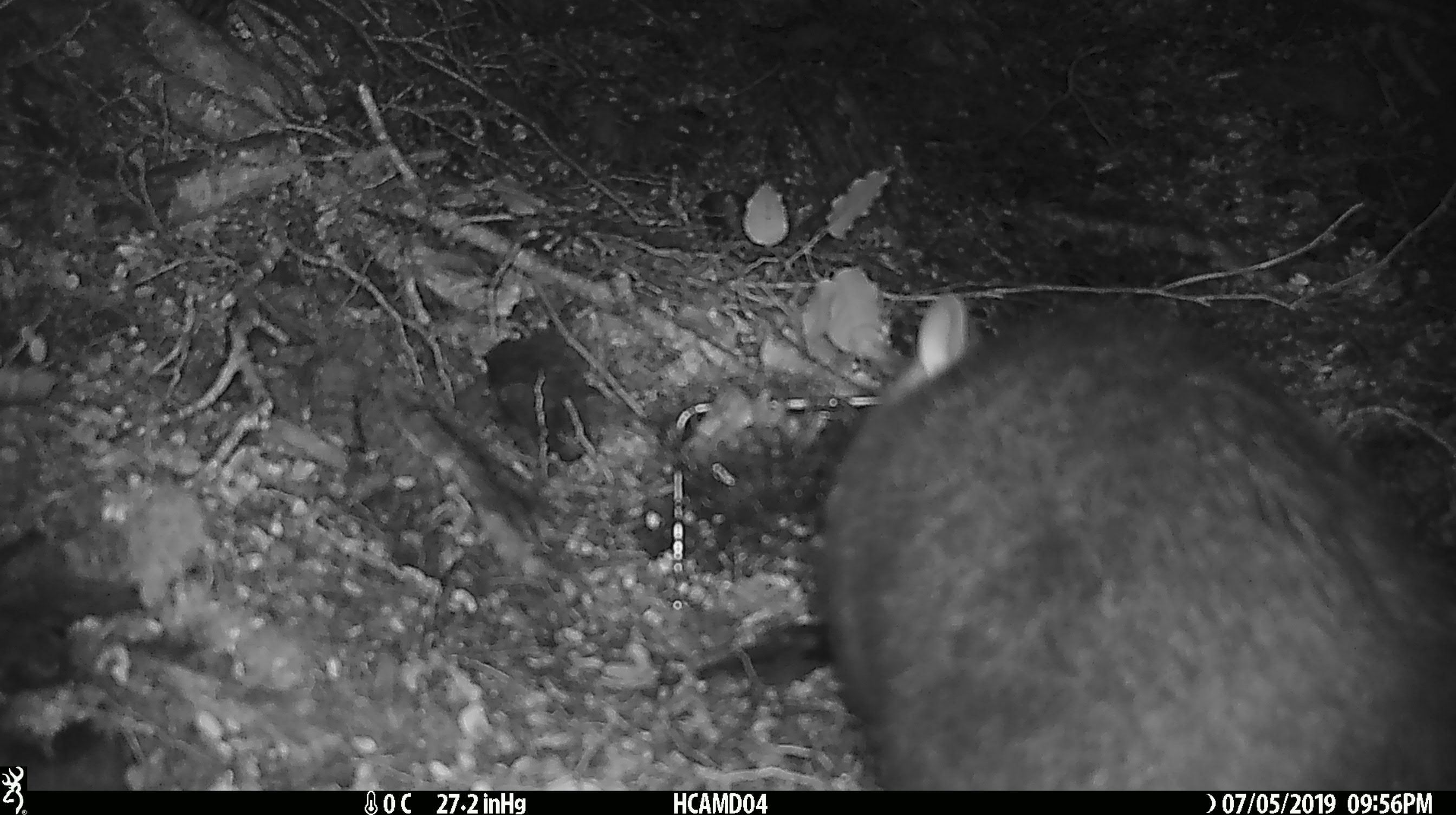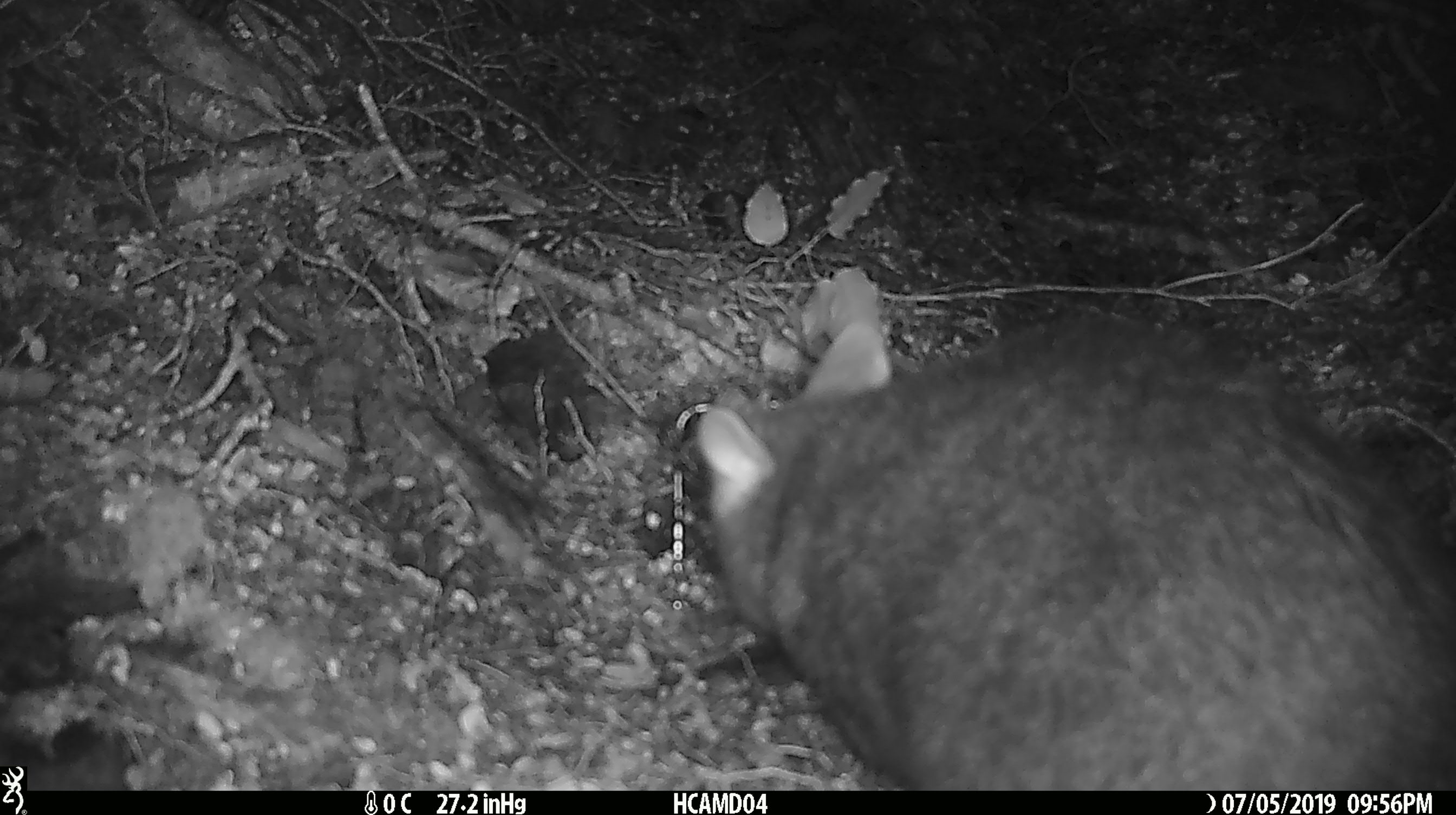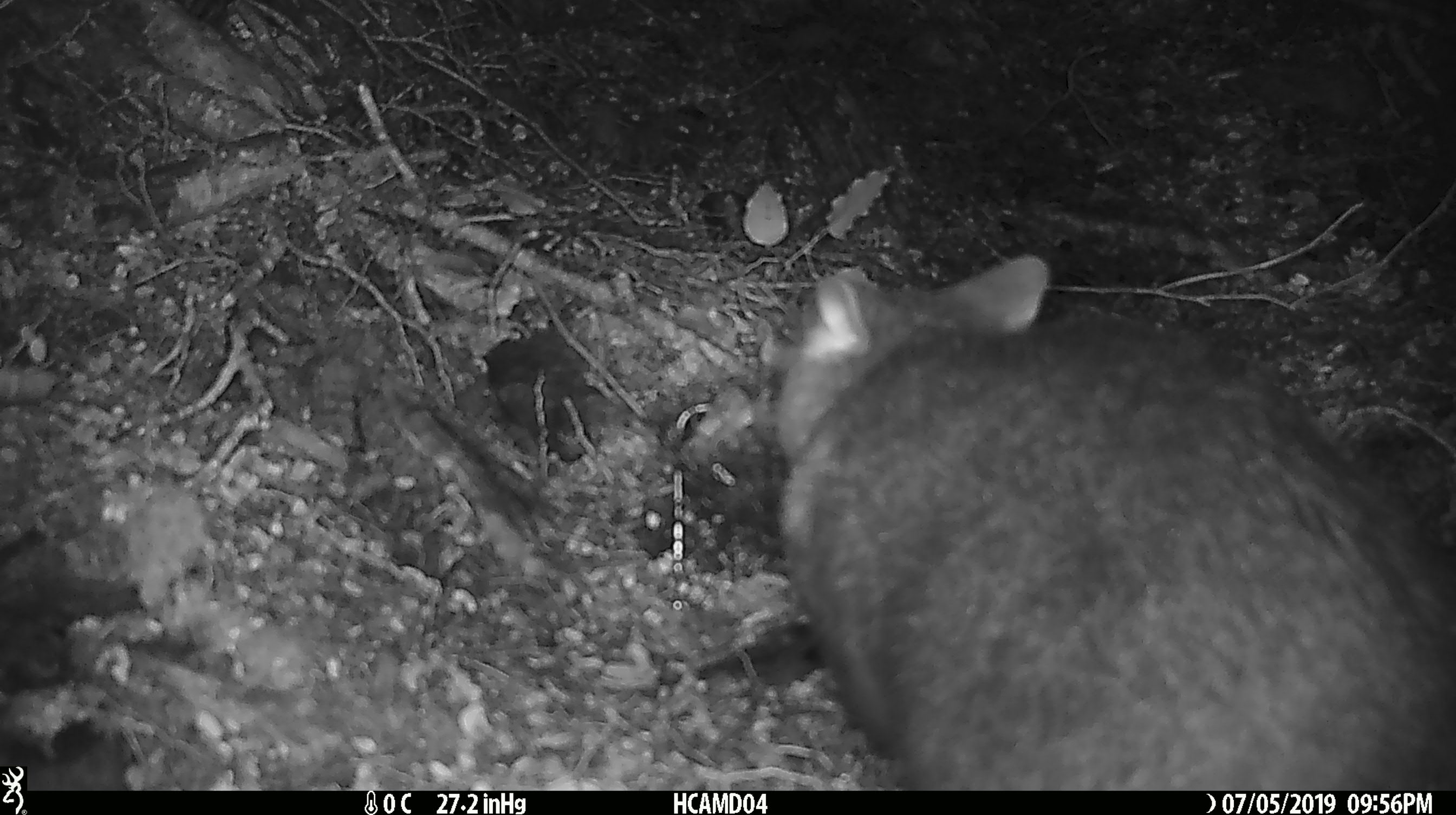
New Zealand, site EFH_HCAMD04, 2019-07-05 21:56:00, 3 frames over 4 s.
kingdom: Animalia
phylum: Chordata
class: Mammalia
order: Diprotodontia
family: Phalangeridae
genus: Trichosurus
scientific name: Trichosurus vulpecula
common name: common brushtail possum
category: possum